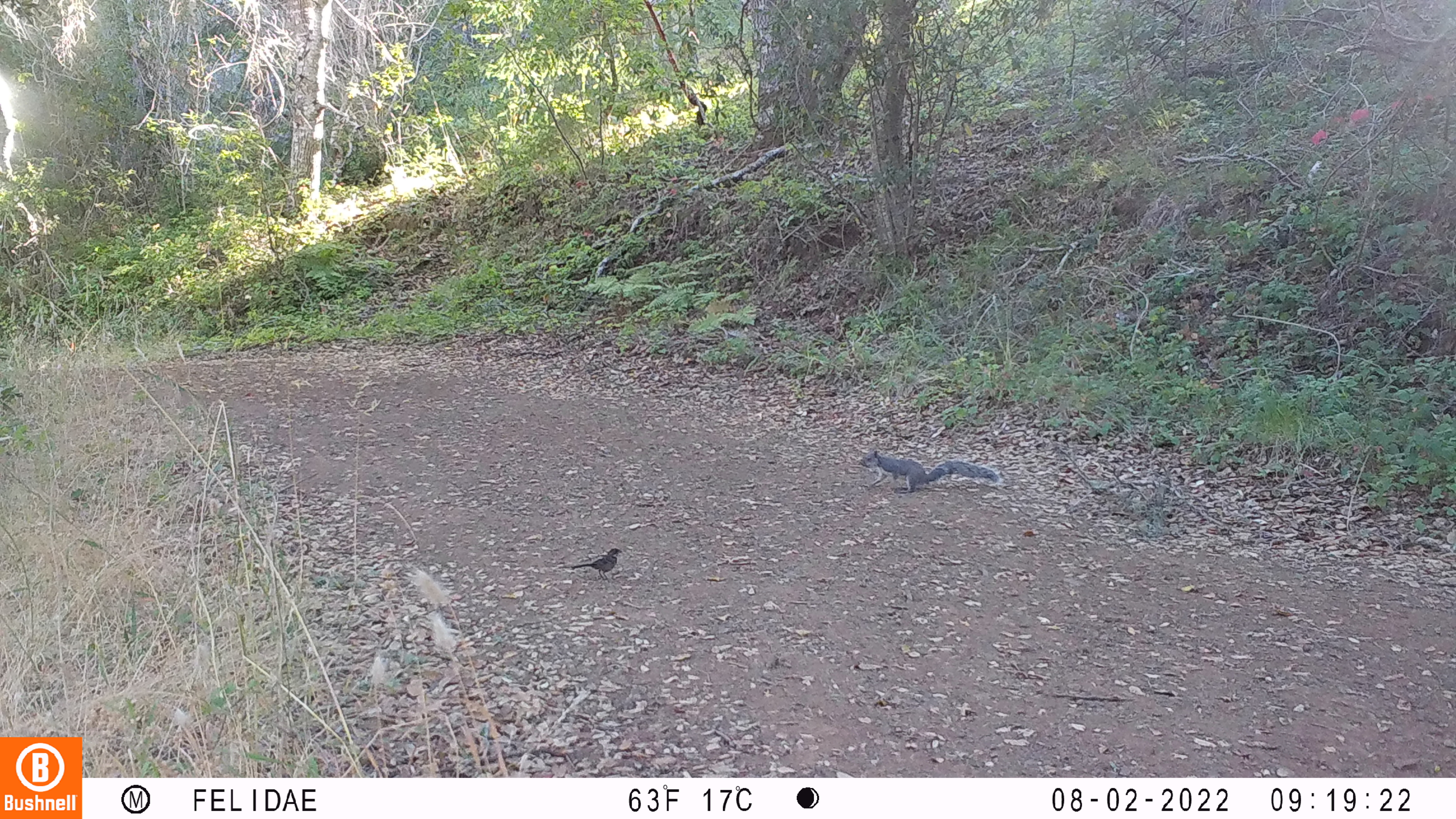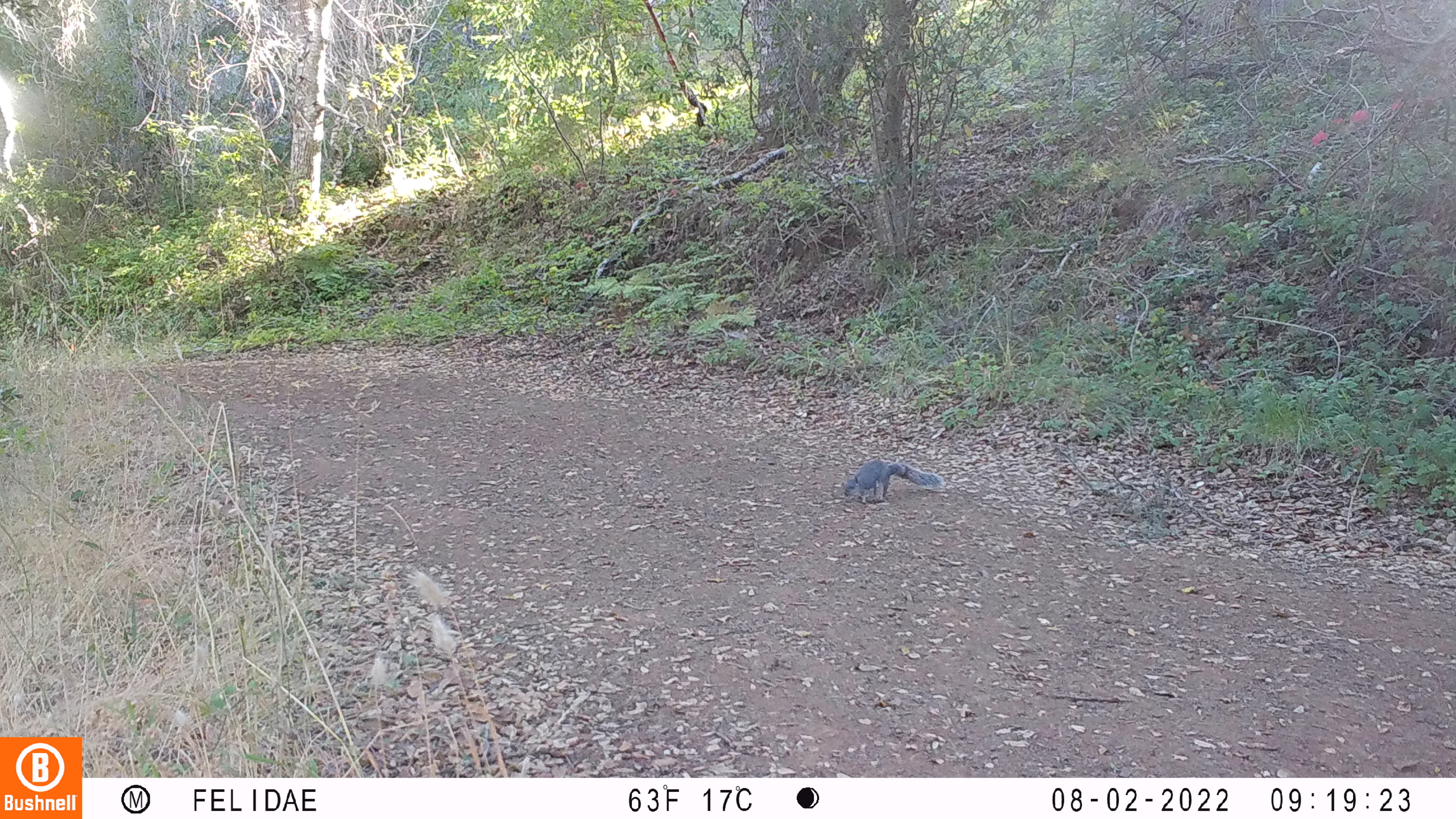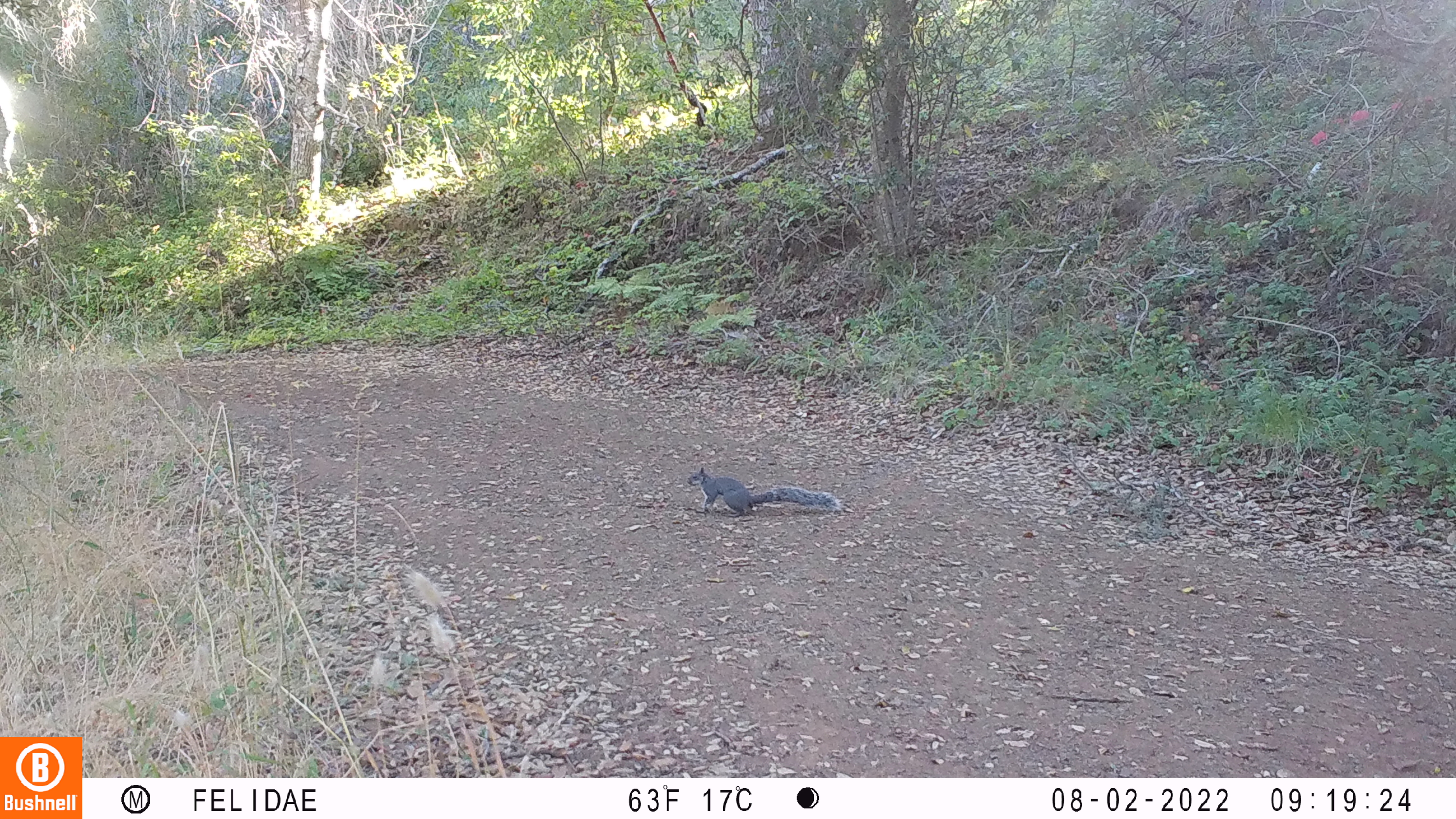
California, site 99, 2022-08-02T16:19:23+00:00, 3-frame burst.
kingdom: Animalia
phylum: Chordata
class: Aves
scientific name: Aves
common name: bird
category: unknown bird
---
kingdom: Animalia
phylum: Chordata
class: Mammalia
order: Rodentia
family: Sciuridae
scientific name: Sciuridae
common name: squirrel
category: unknown squirrel